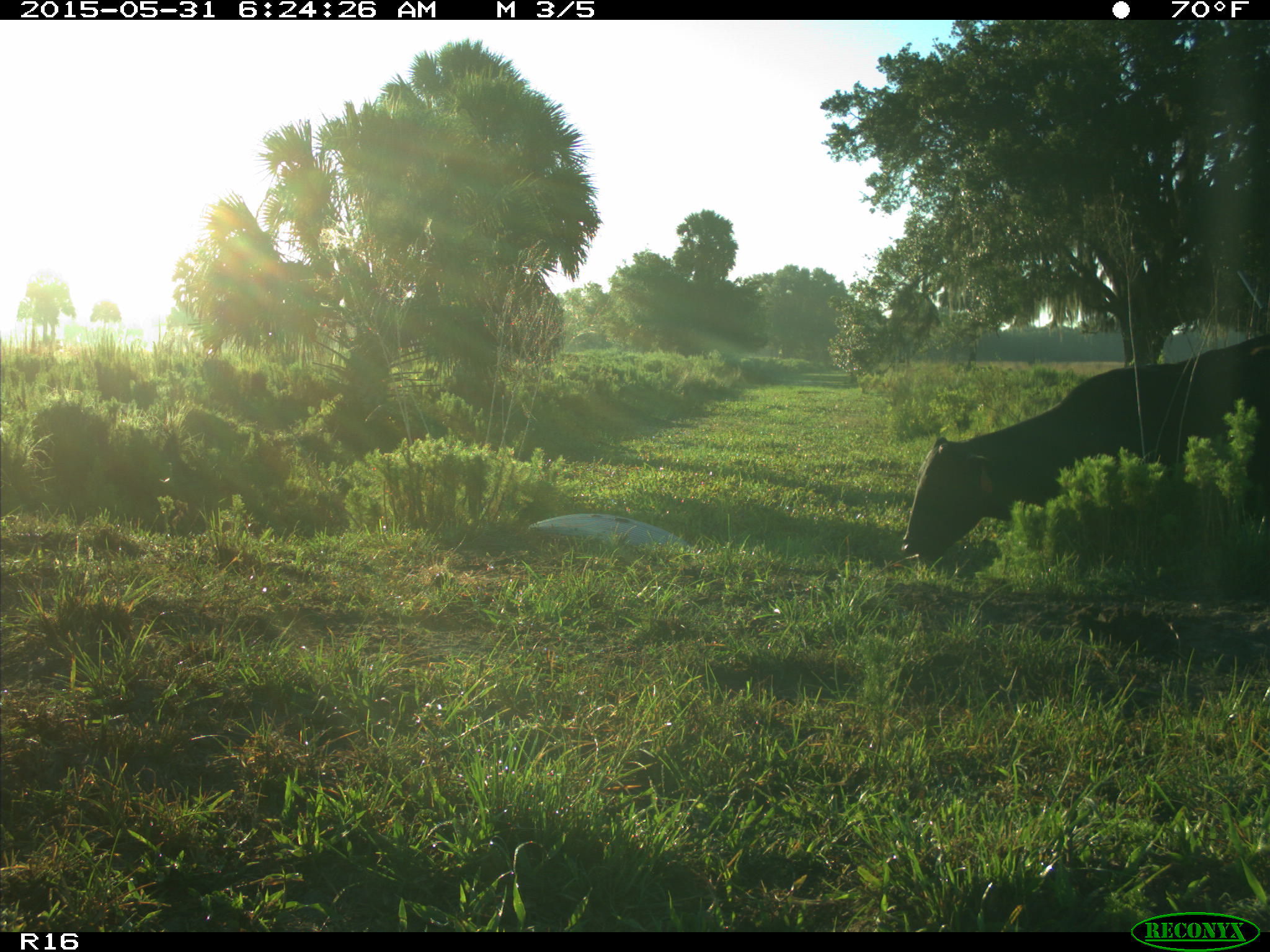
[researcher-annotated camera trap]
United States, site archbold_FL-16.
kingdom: Animalia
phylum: Chordata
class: Mammalia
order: Artiodactyla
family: Bovidae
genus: Bos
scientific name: Bos taurus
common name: domestic cow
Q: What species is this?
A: Bos taurus (domestic cow).